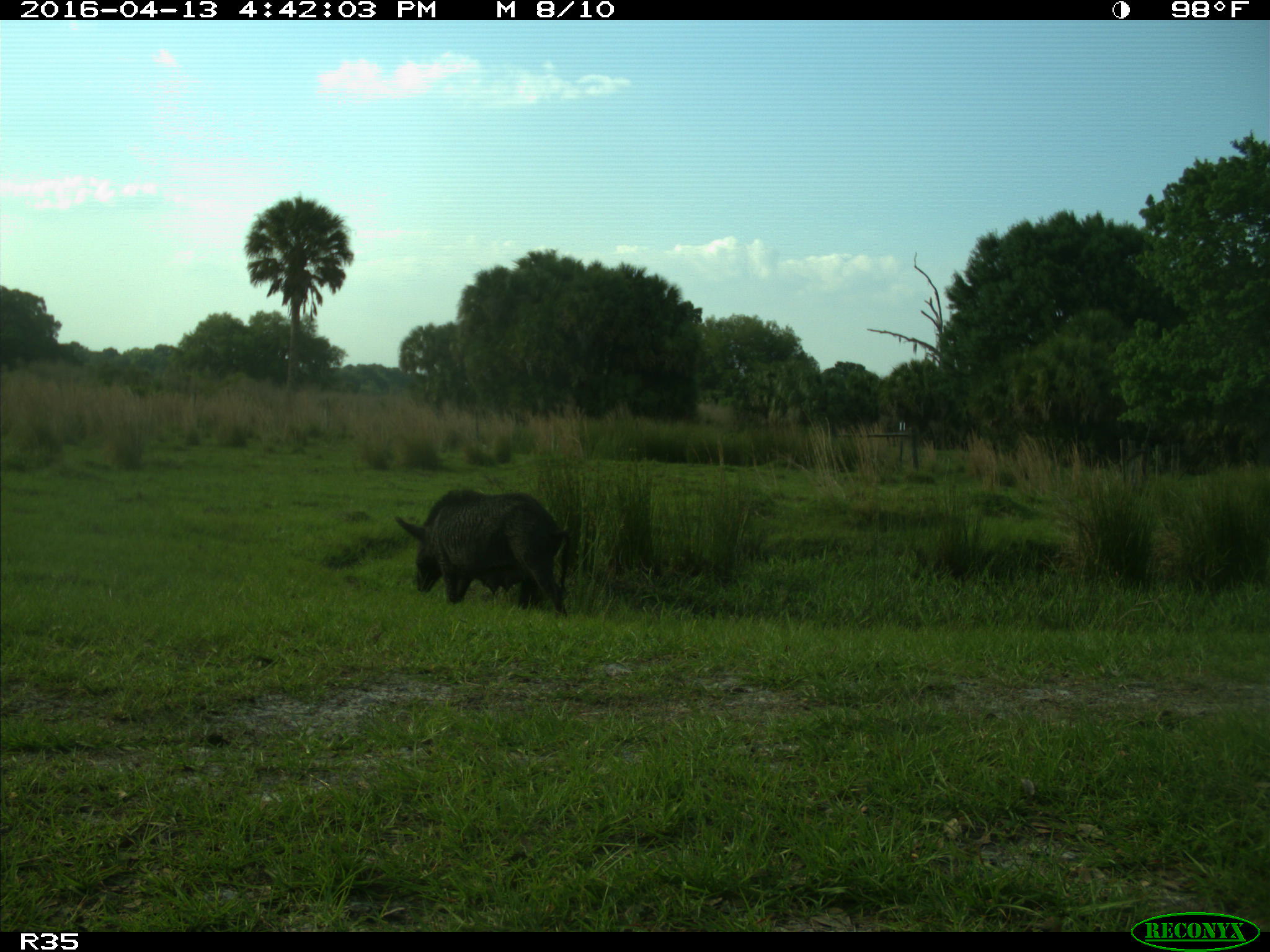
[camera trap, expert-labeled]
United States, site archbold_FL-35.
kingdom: Animalia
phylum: Chordata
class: Mammalia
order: Artiodactyla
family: Suidae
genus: Sus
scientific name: Sus scrofa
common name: wild boar